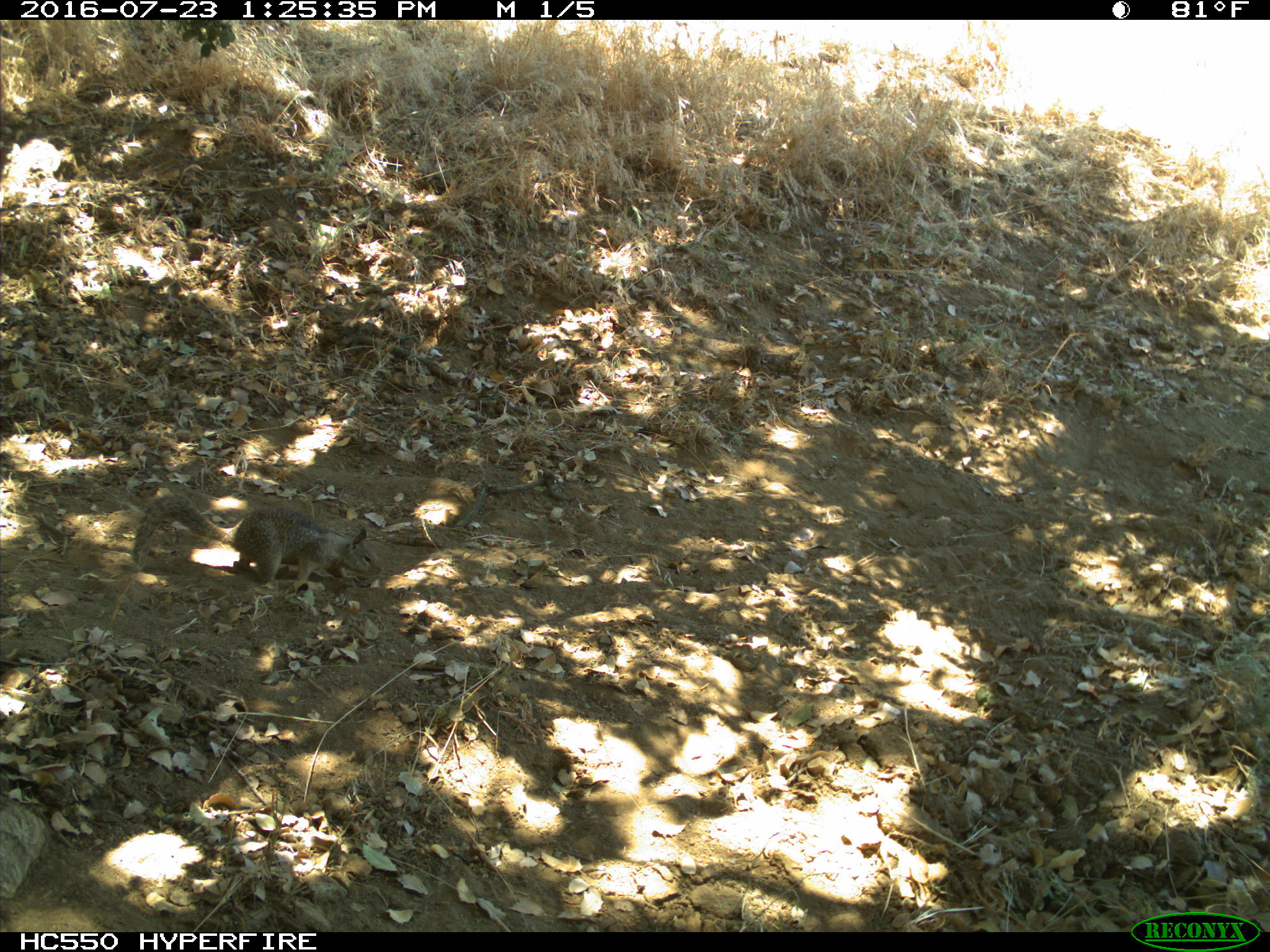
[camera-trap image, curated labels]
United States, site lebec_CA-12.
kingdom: Animalia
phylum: Chordata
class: Mammalia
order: Rodentia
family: Sciuridae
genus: Otospermophilus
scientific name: Otospermophilus beecheyi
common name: california ground squirrel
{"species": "Otospermophilus beecheyi (california ground squirrel)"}